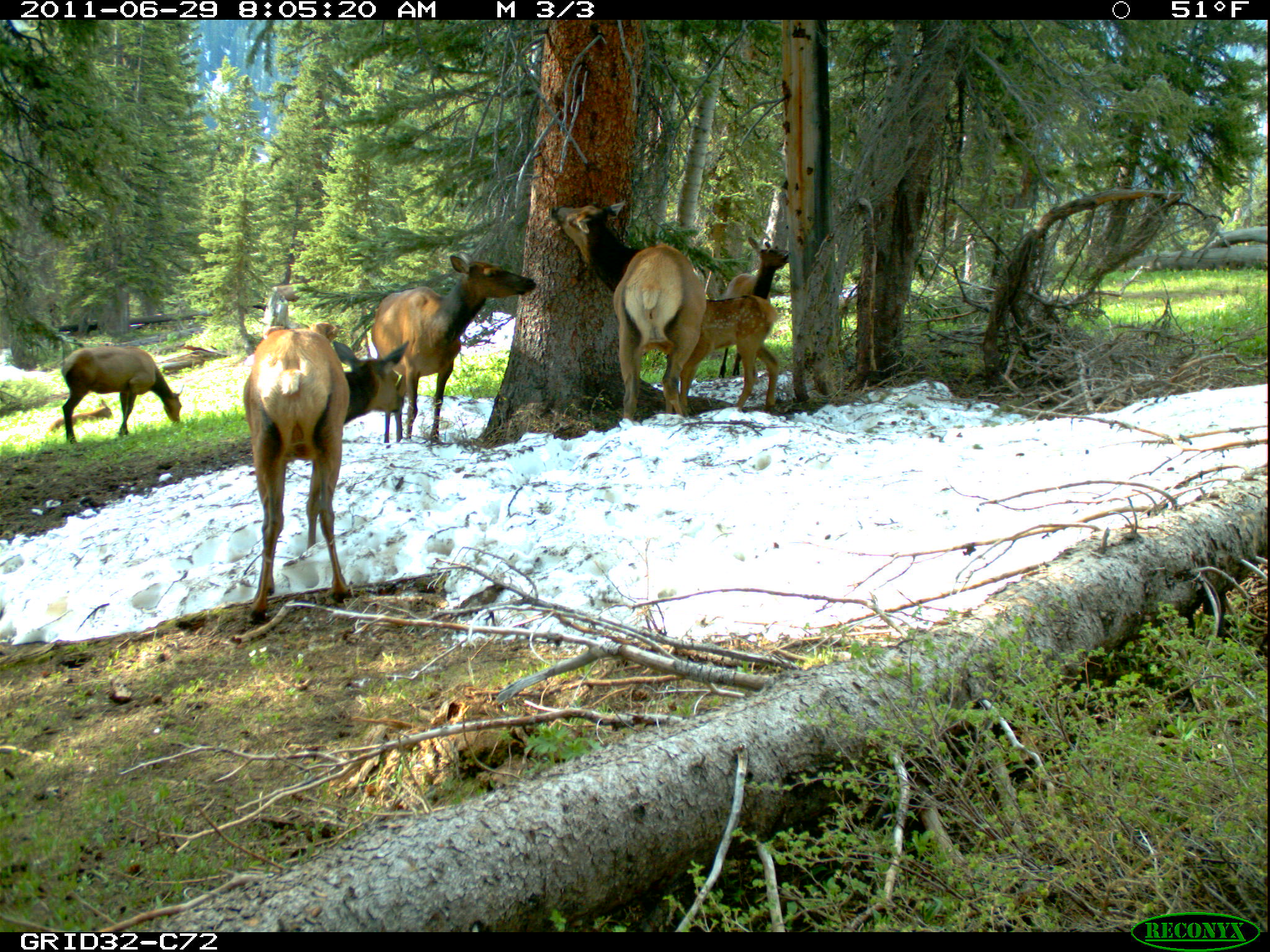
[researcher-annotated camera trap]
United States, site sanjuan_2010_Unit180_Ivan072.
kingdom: Animalia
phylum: Chordata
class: Mammalia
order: Artiodactyla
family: Cervidae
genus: Cervus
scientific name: Cervus elaphus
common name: red deer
Cervus elaphus (red deer).